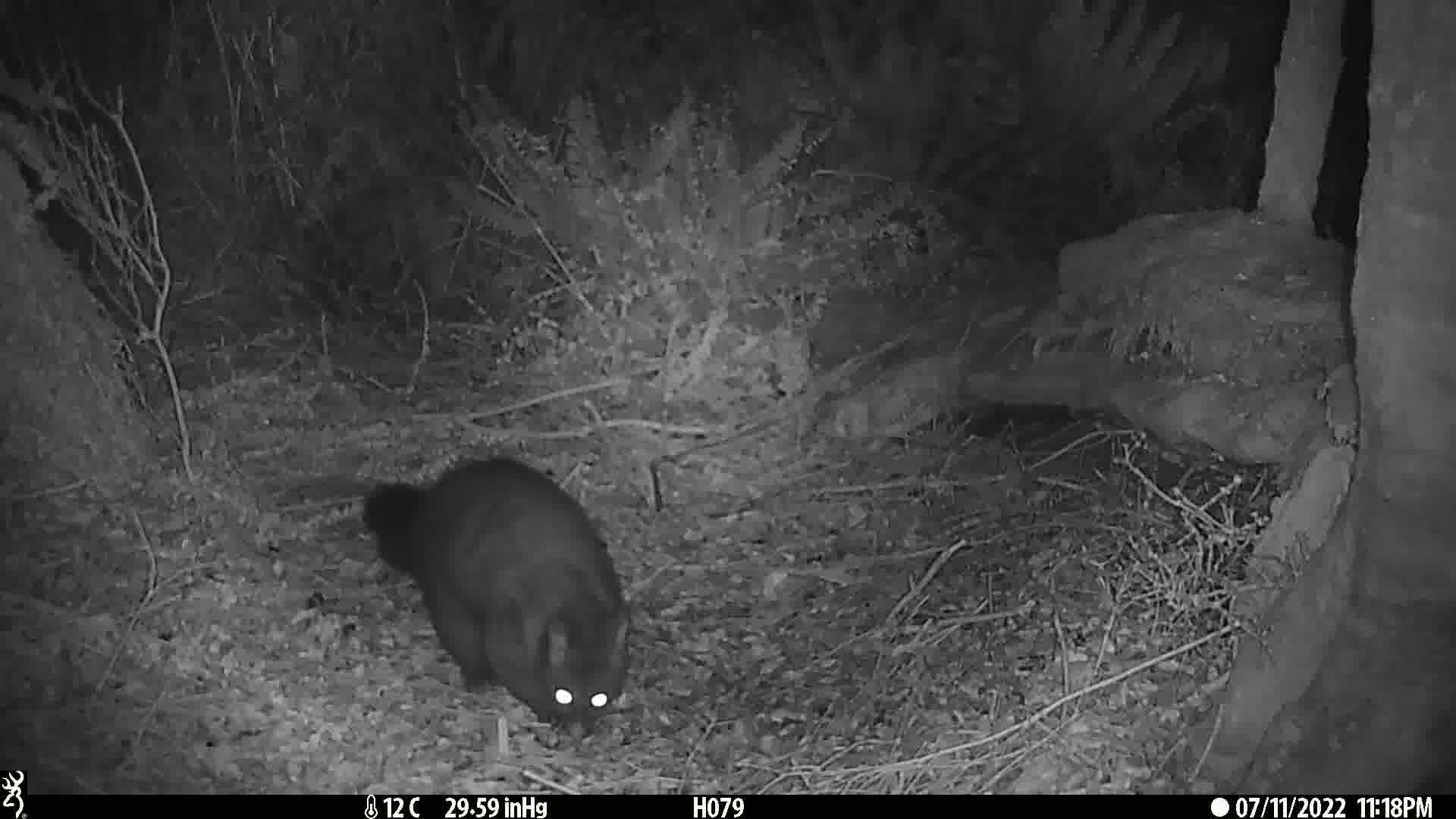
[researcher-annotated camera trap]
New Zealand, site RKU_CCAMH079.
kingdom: Animalia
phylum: Chordata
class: Mammalia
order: Diprotodontia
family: Phalangeridae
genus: Trichosurus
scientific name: Trichosurus vulpecula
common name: common brushtail possum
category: possum